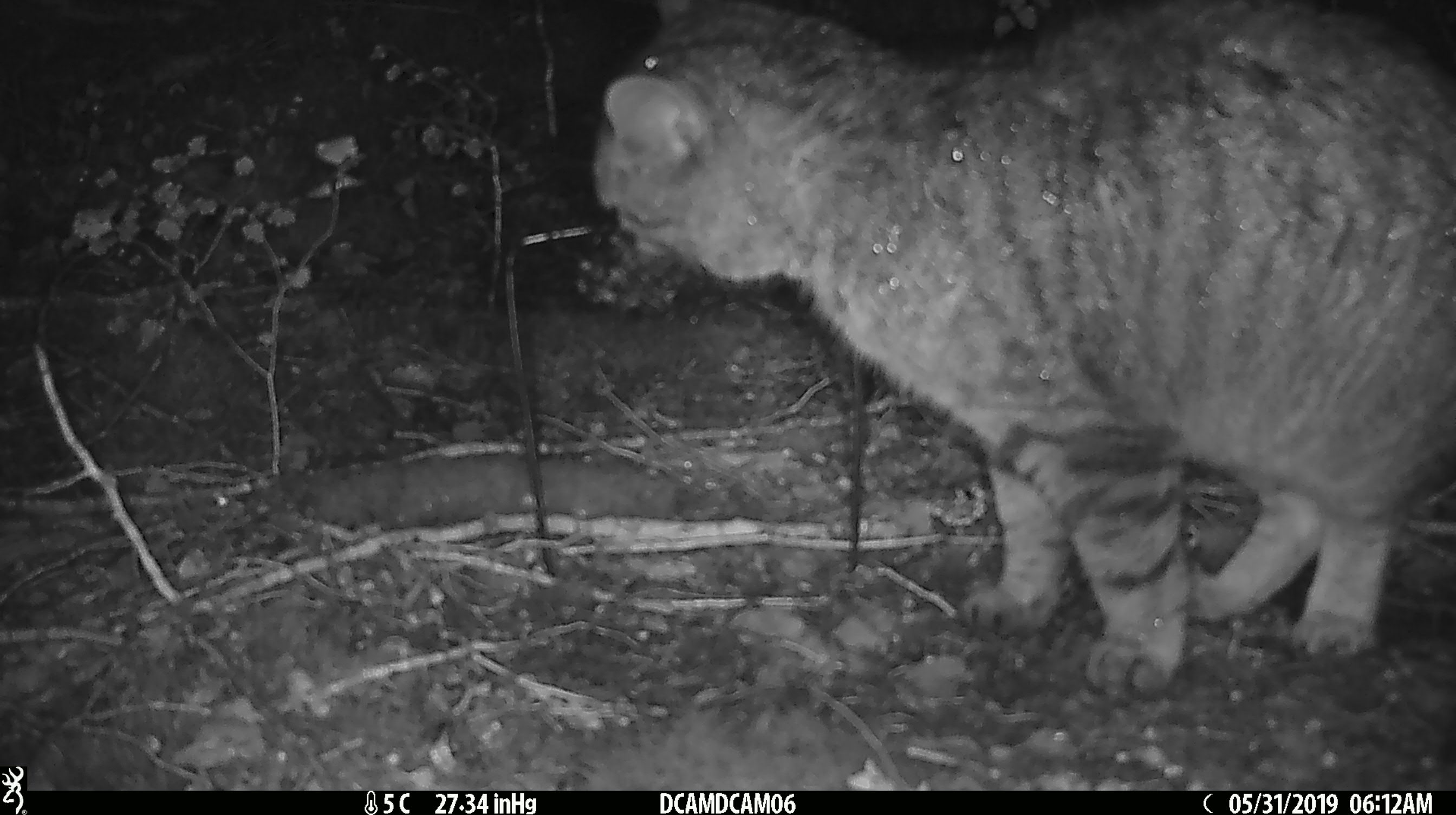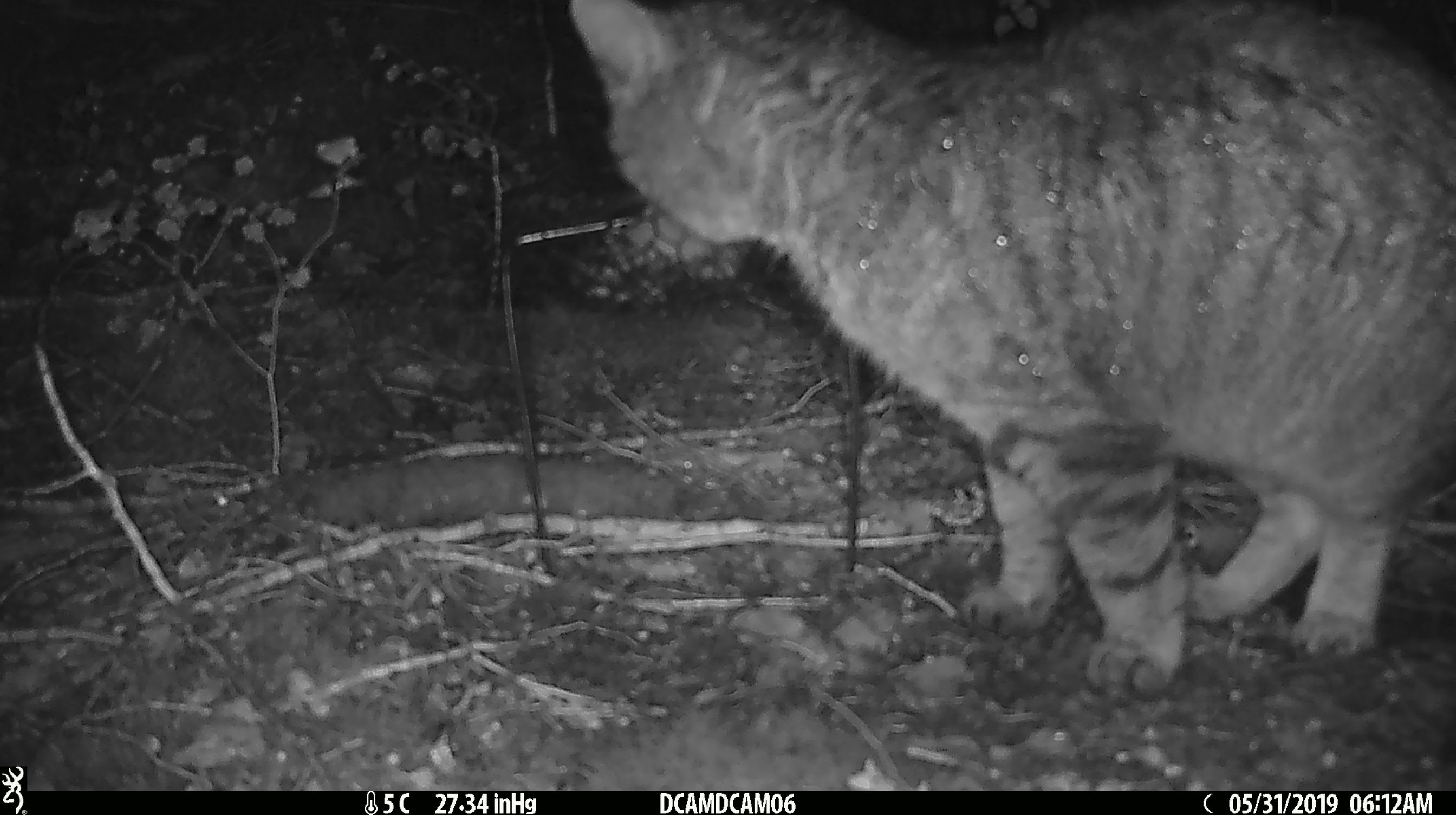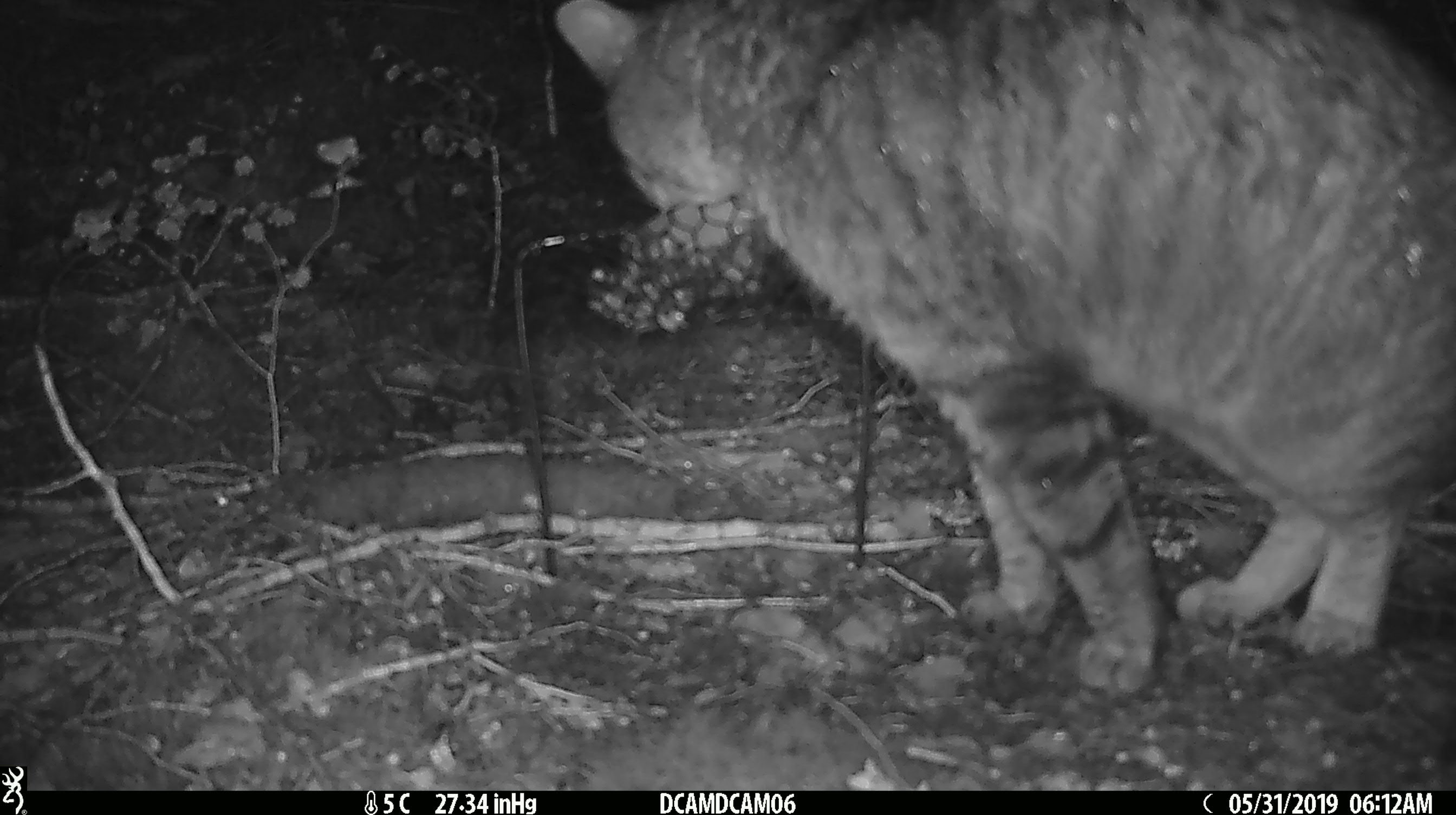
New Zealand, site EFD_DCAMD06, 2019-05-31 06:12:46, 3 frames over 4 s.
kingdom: Animalia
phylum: Chordata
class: Mammalia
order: Carnivora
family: Felidae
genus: Felis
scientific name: Felis catus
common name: domestic cat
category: cat